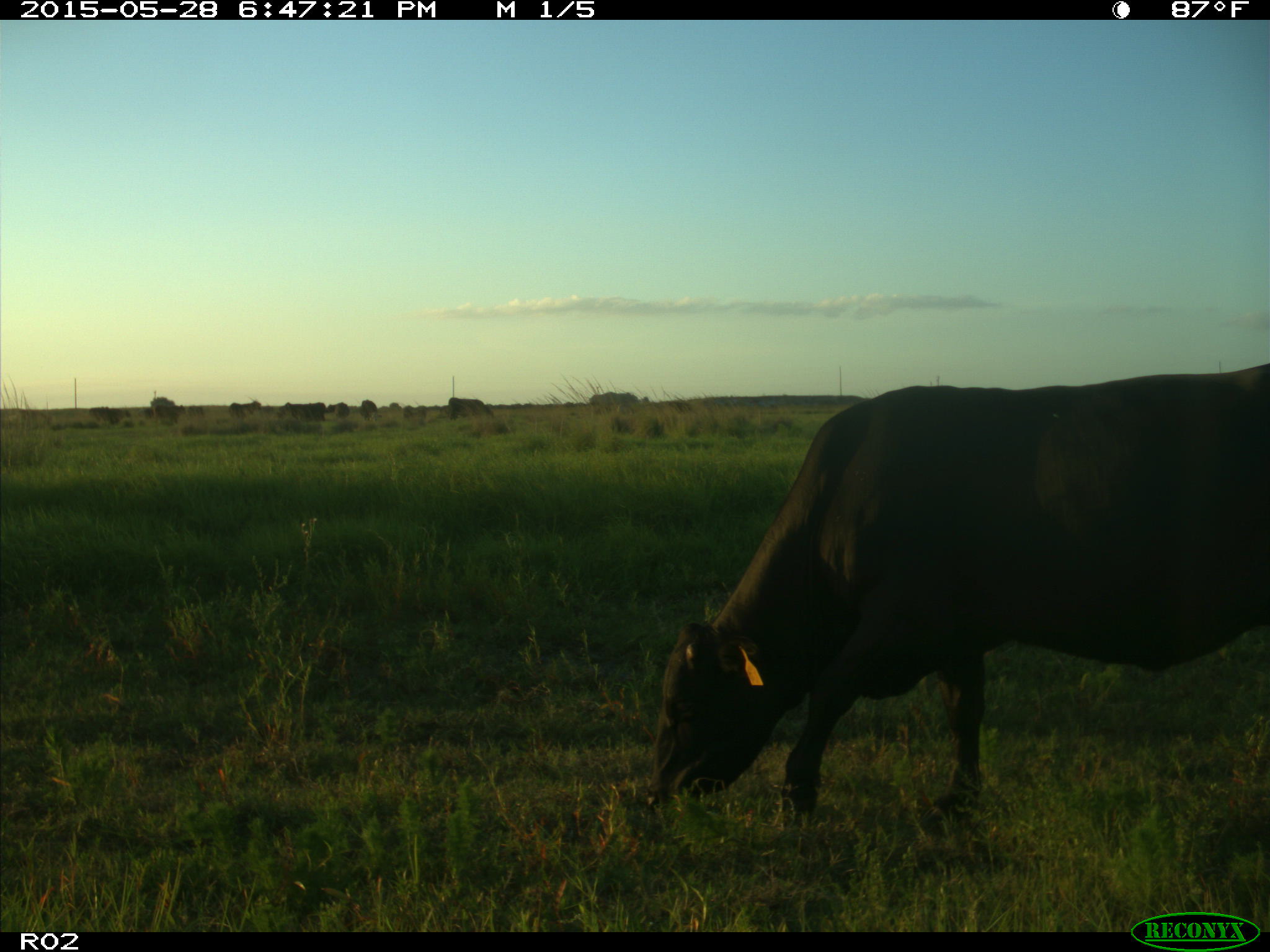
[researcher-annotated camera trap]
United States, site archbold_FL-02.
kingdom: Animalia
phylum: Chordata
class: Mammalia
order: Artiodactyla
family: Bovidae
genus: Bos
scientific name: Bos taurus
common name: domestic cow